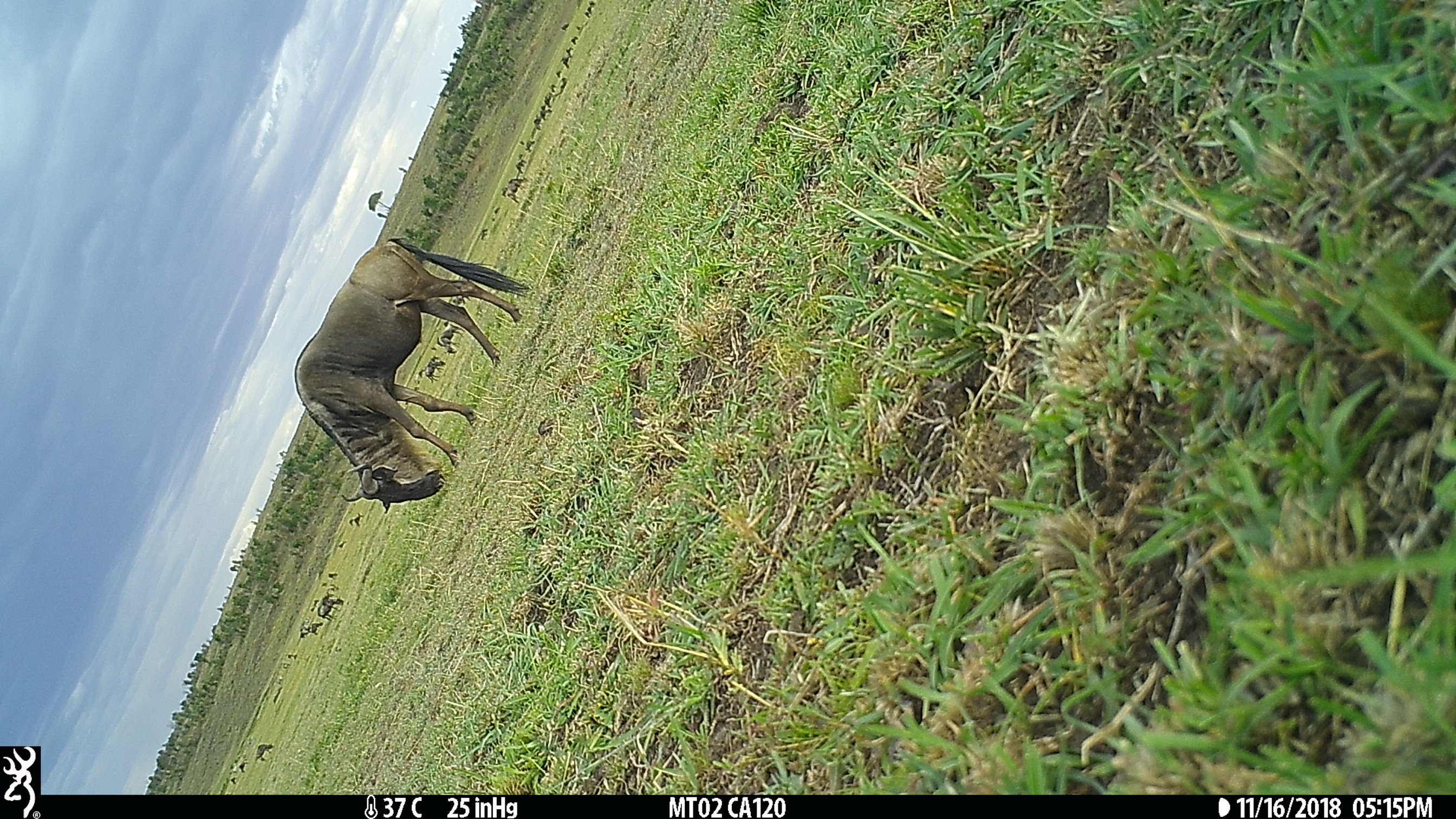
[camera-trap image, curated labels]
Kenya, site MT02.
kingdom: Animalia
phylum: Chordata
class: Mammalia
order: Artiodactyla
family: Bovidae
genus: Connochaetes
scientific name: Connochaetes taurinus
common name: blue wildebeest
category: wildebeest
Wildebeest (blue wildebeest) (Connochaetes taurinus).